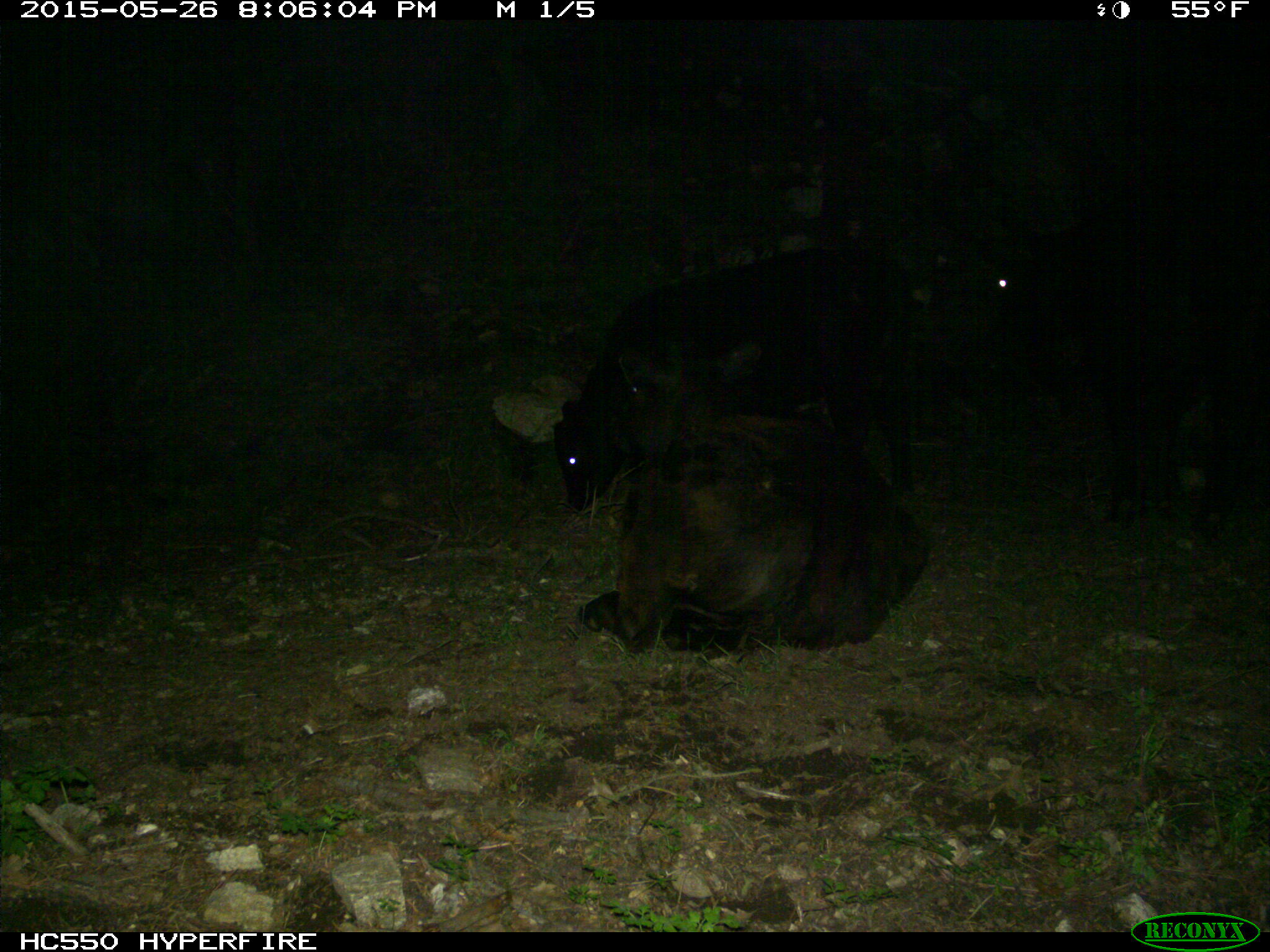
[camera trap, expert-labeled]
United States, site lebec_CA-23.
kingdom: Animalia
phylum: Chordata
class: Mammalia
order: Artiodactyla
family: Bovidae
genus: Bos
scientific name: Bos taurus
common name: domestic cow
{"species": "Bos taurus (domestic cow)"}